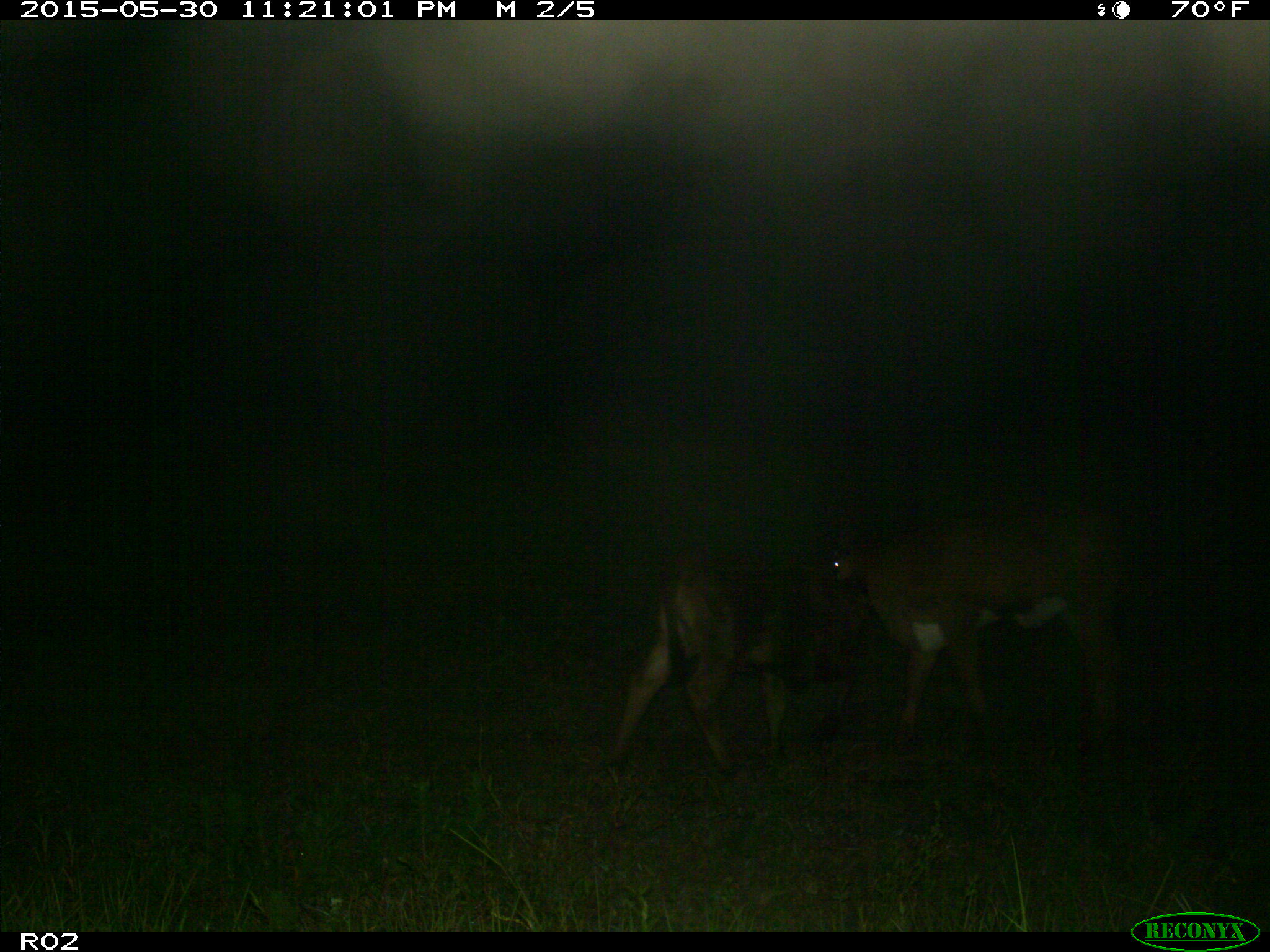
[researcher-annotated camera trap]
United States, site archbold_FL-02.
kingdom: Animalia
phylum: Chordata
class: Mammalia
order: Artiodactyla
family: Bovidae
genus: Bos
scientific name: Bos taurus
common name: domestic cow